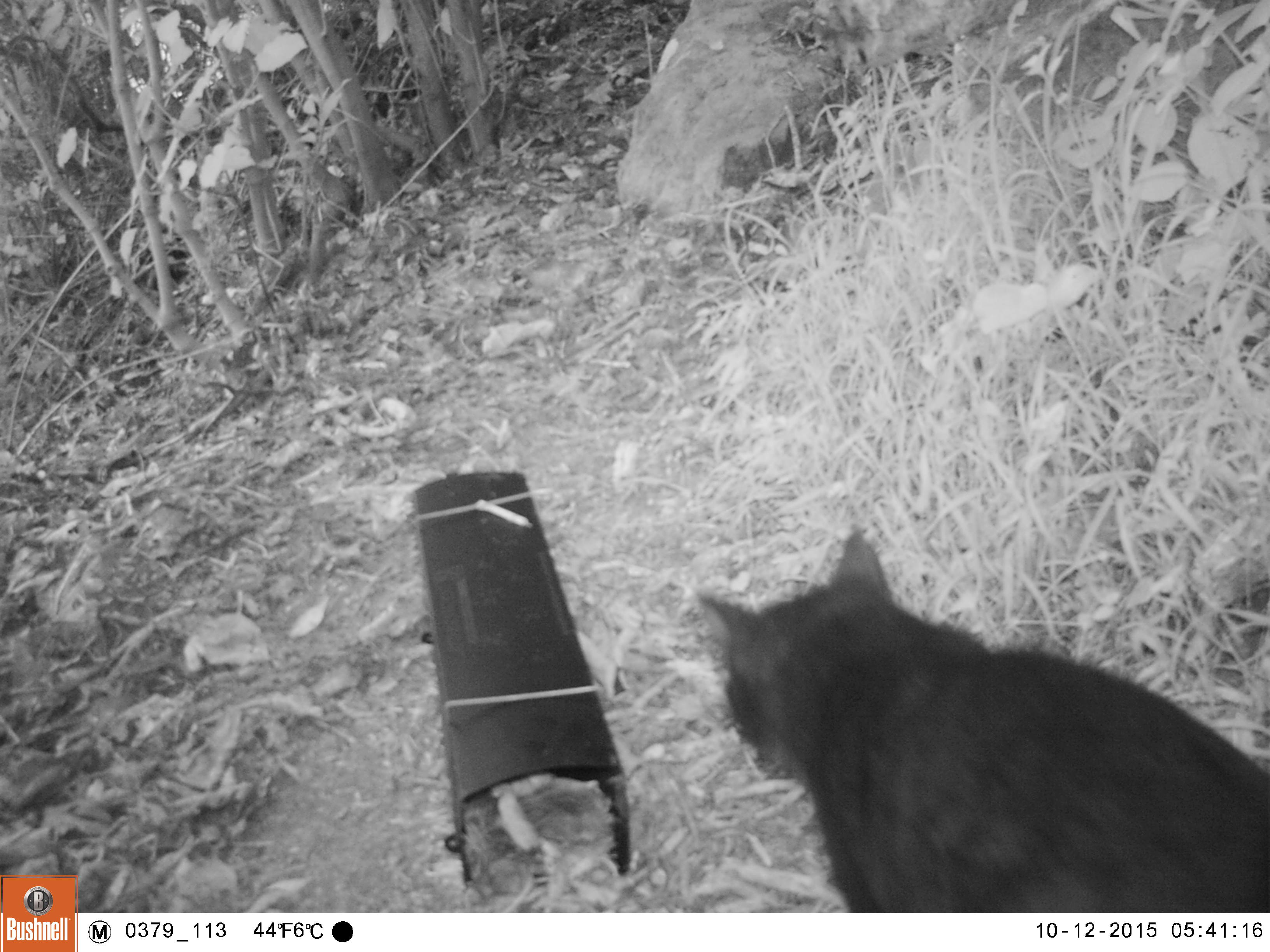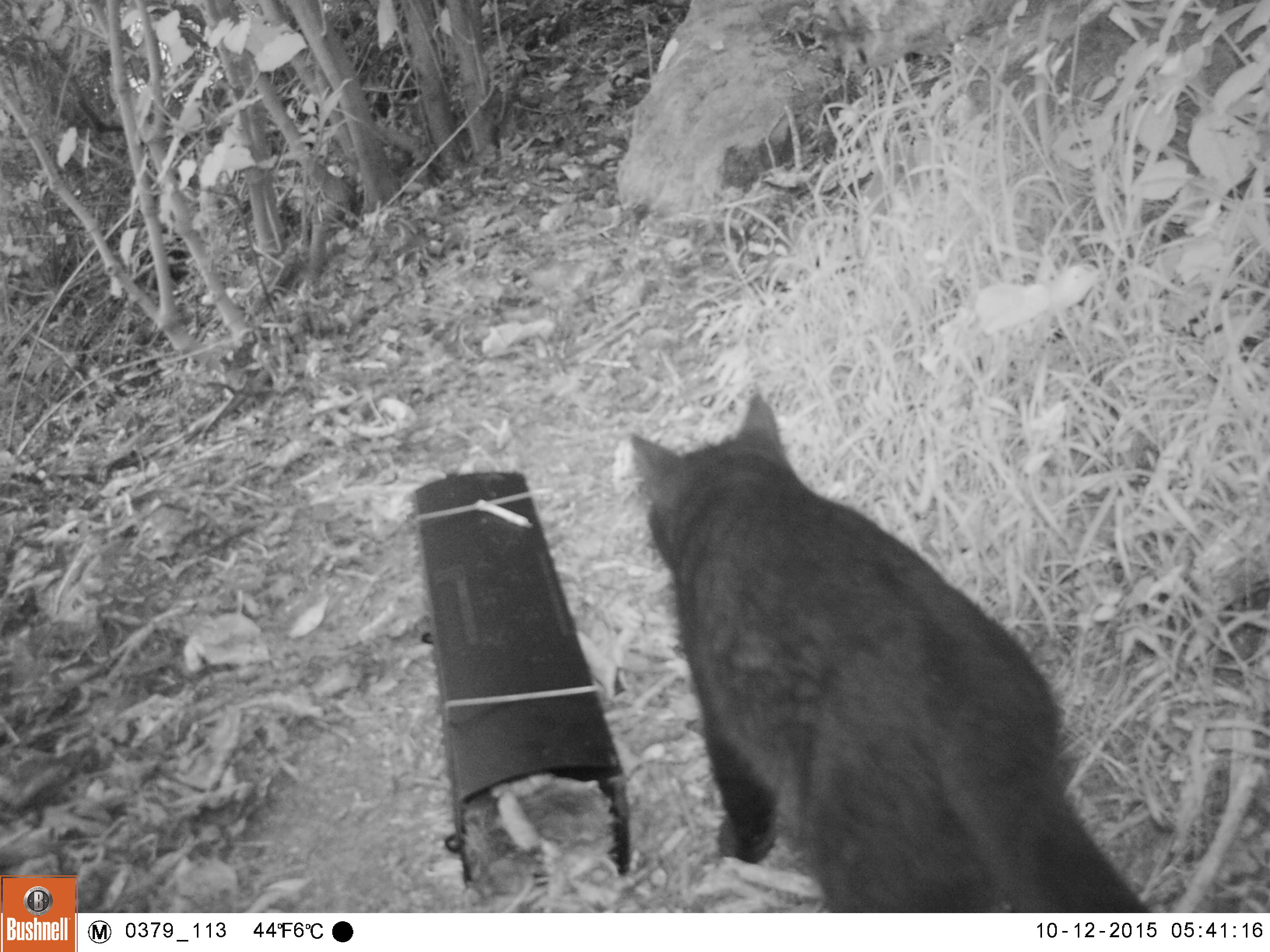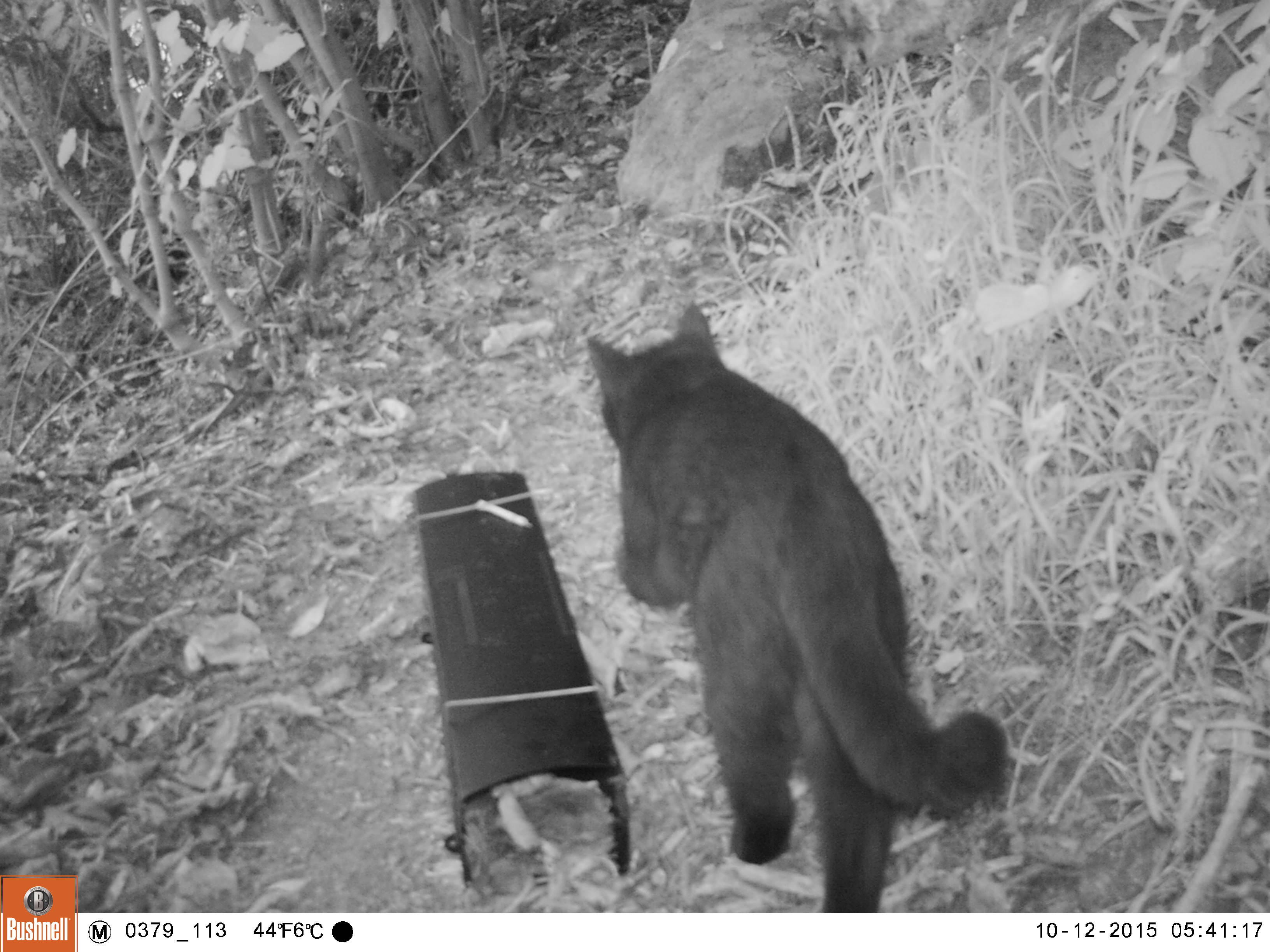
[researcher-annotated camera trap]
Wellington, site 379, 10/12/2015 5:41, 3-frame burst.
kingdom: Animalia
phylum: Chordata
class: Mammalia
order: Carnivora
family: Felidae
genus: Felis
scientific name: Felis catus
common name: cat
Cat (Felis catus).